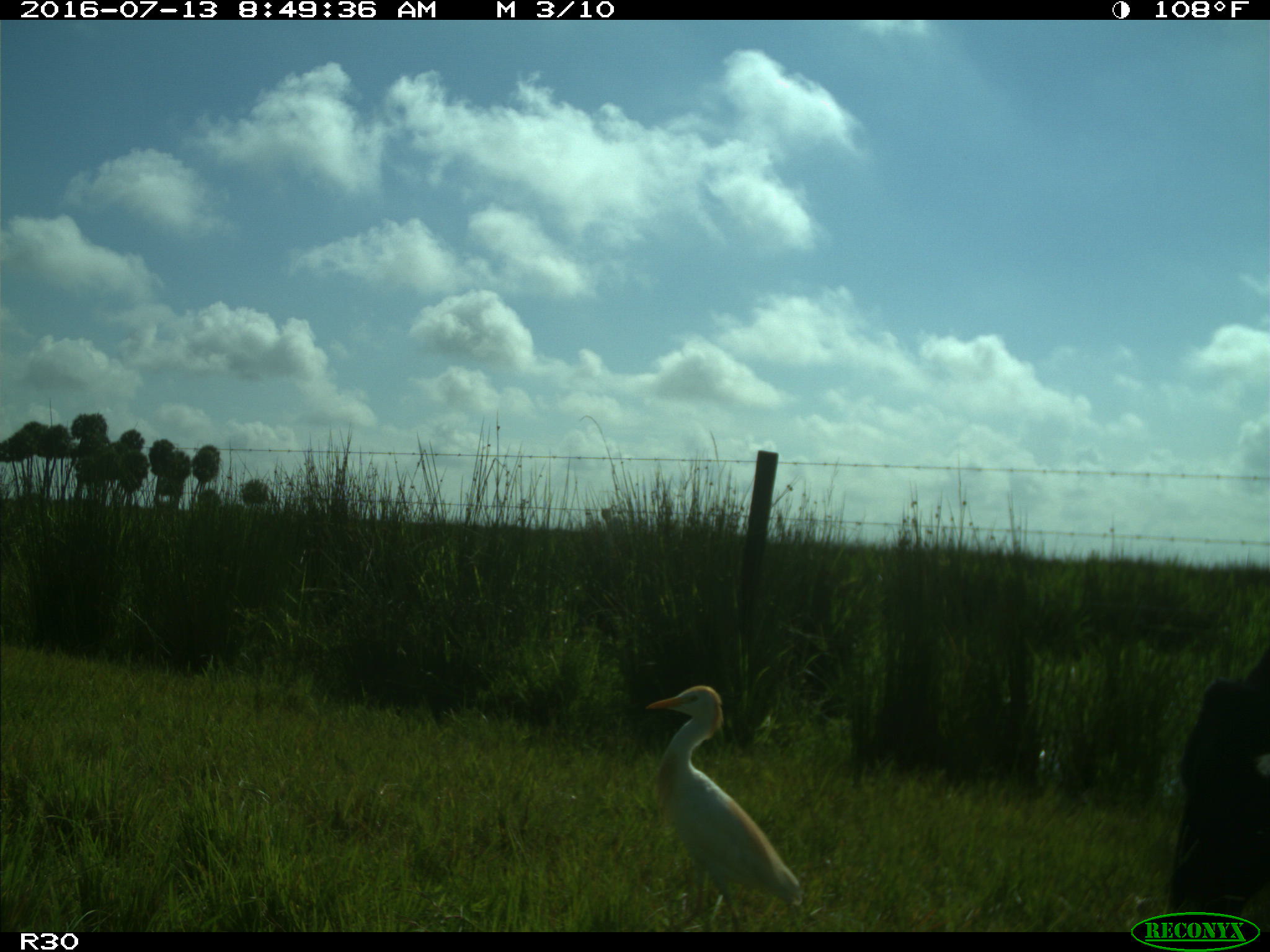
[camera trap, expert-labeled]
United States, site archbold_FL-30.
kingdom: Animalia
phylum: Chordata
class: Mammalia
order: Artiodactyla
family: Bovidae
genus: Bos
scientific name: Bos taurus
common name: domestic cow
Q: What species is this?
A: Bos taurus (domestic cow).